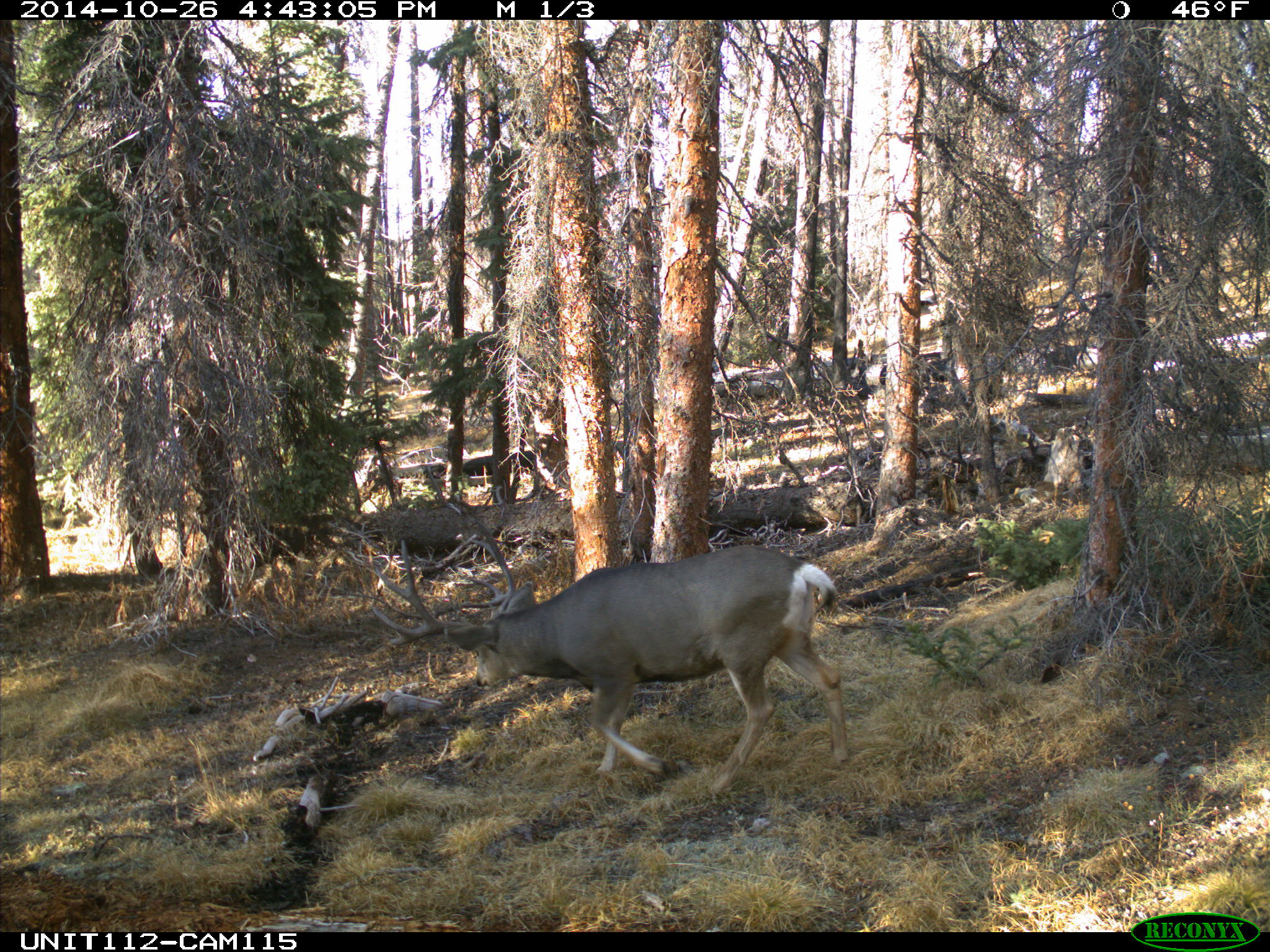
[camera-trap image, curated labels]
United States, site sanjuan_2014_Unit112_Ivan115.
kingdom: Animalia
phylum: Chordata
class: Mammalia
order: Artiodactyla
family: Cervidae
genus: Odocoileus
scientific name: Odocoileus hemionus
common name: mule deer